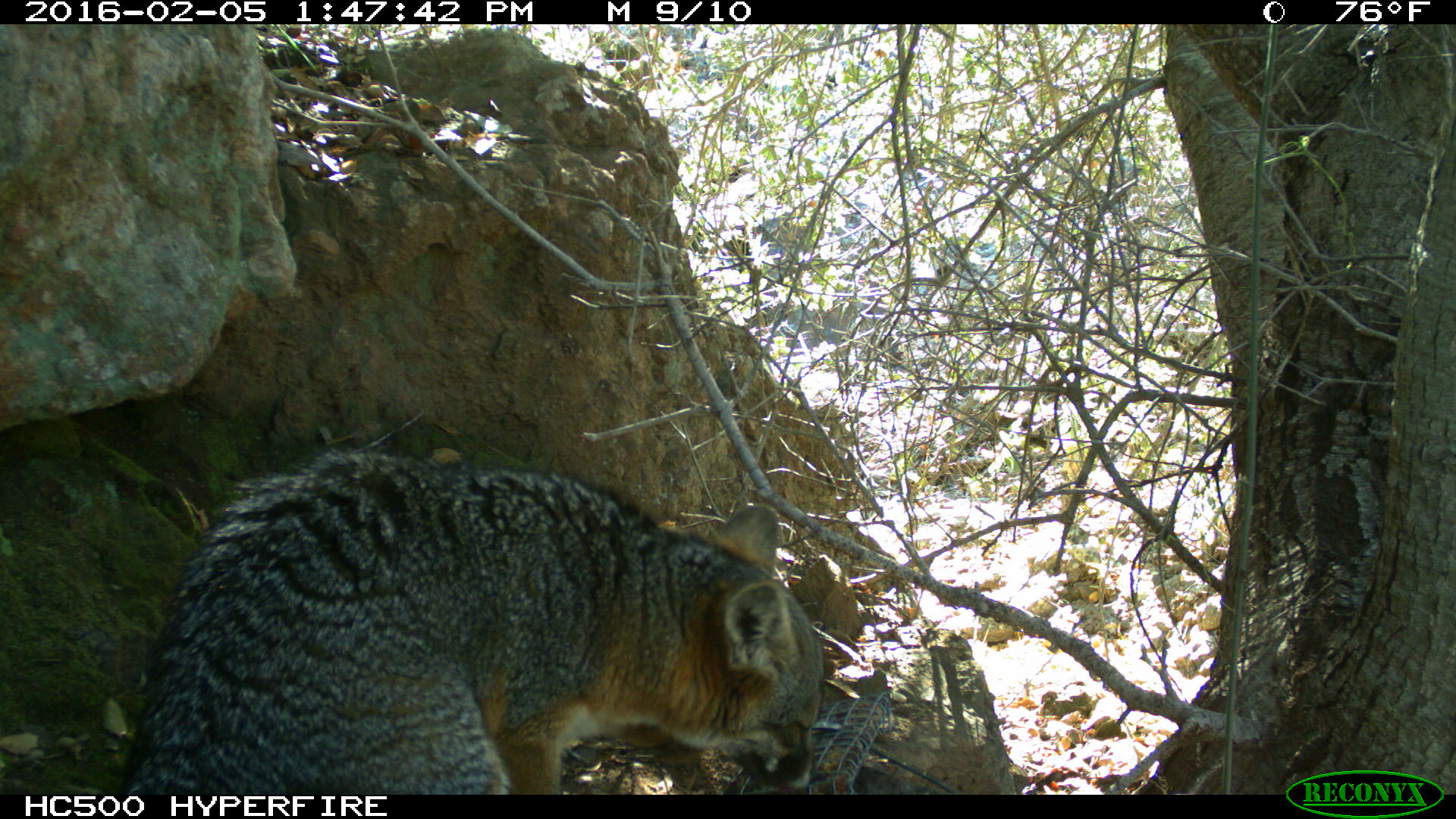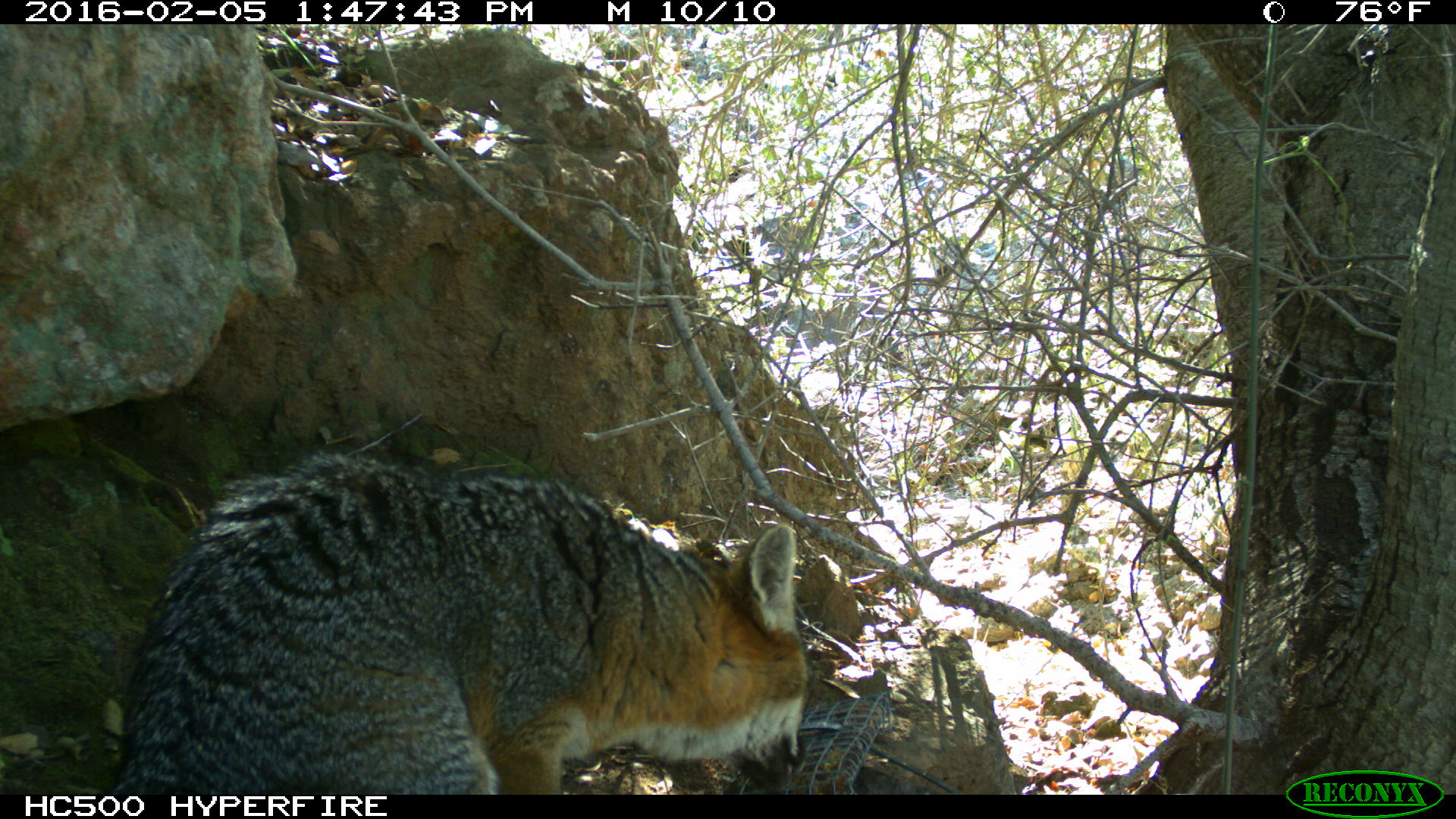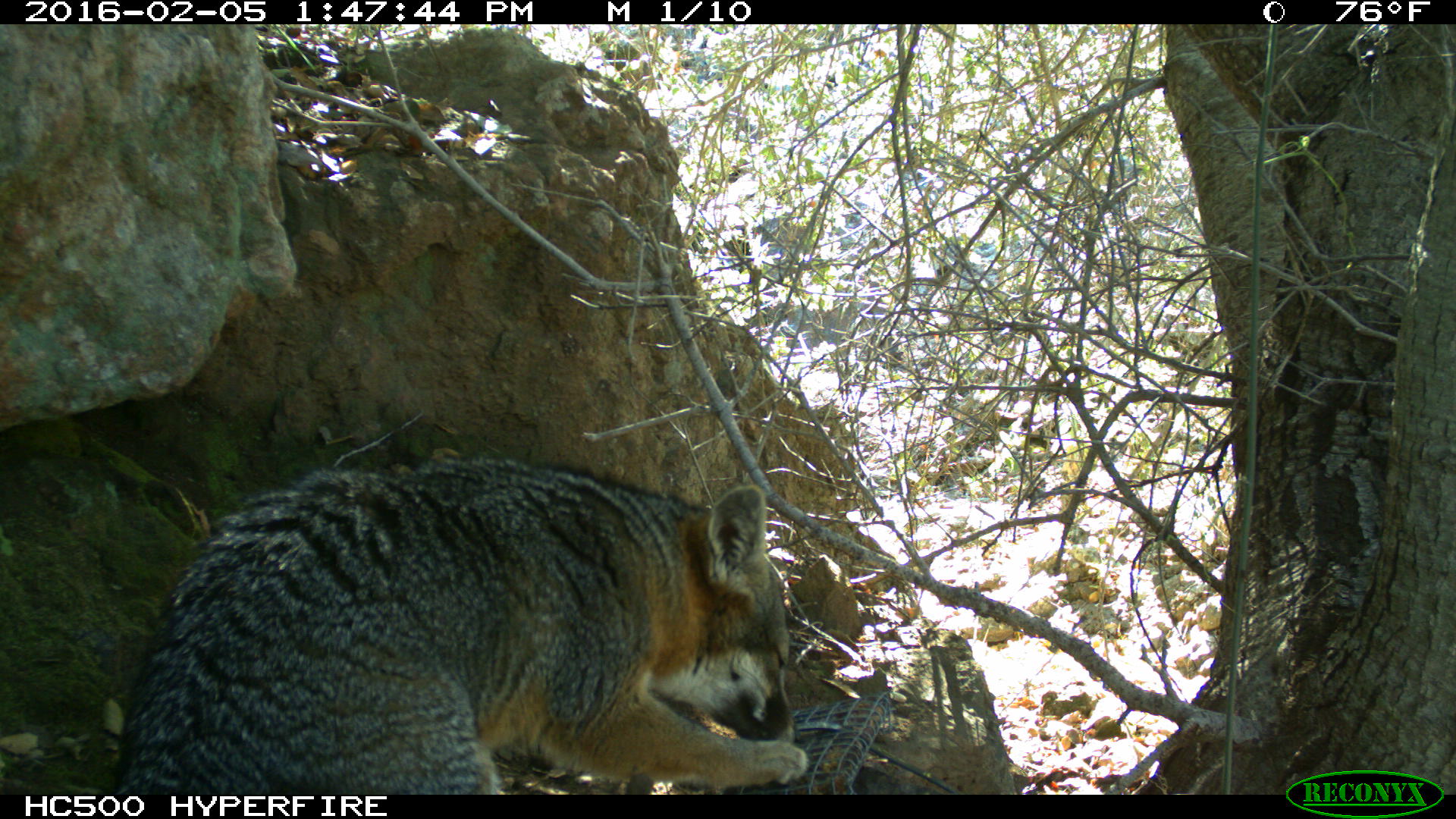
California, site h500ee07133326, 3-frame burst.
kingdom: Animalia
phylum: Chordata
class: Mammalia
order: Carnivora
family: Canidae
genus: Urocyon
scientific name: Urocyon littoralis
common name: island fox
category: fox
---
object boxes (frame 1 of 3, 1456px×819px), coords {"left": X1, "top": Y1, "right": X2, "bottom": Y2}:
fox: {"left": 117, "top": 447, "right": 822, "bottom": 794}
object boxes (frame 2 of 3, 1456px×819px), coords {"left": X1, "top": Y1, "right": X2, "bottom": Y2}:
fox: {"left": 94, "top": 449, "right": 811, "bottom": 794}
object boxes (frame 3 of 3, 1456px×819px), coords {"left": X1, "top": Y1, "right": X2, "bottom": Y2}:
fox: {"left": 119, "top": 458, "right": 808, "bottom": 793}